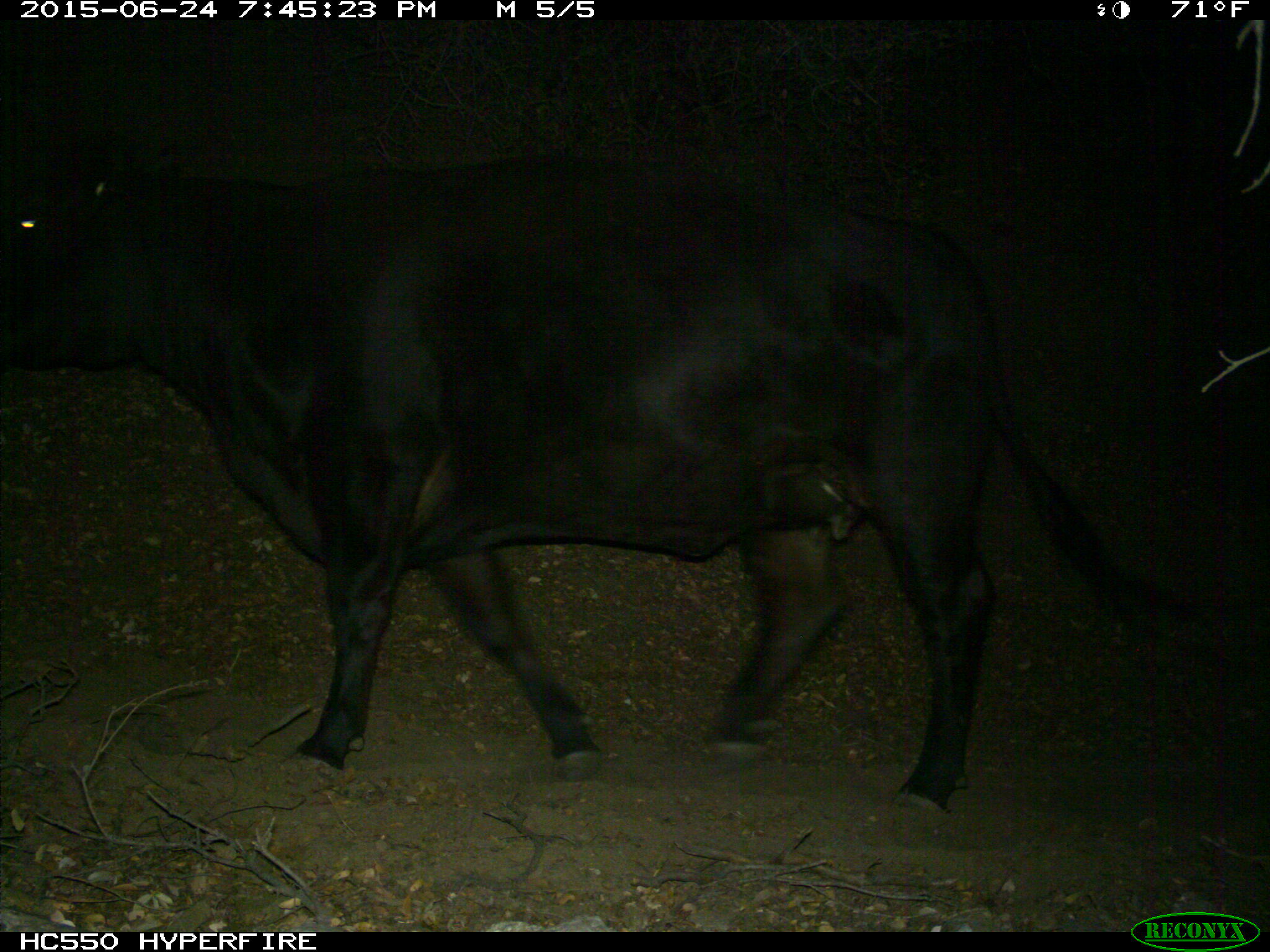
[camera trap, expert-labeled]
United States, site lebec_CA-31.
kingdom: Animalia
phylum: Chordata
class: Mammalia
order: Artiodactyla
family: Bovidae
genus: Bos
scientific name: Bos taurus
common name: domestic cow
Bos taurus (domestic cow).